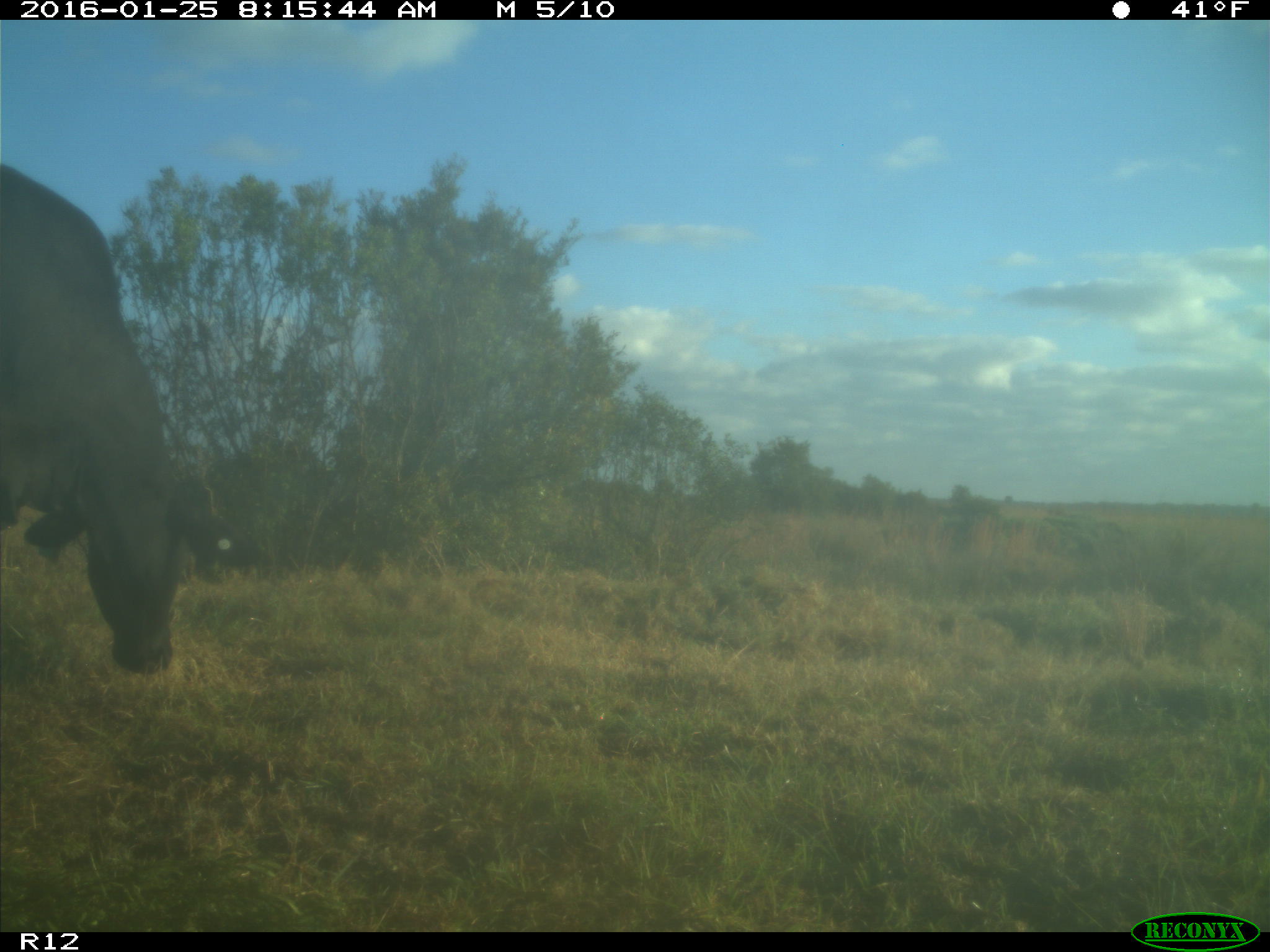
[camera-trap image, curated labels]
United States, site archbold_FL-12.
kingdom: Animalia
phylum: Chordata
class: Mammalia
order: Artiodactyla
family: Bovidae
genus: Bos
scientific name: Bos taurus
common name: domestic cow